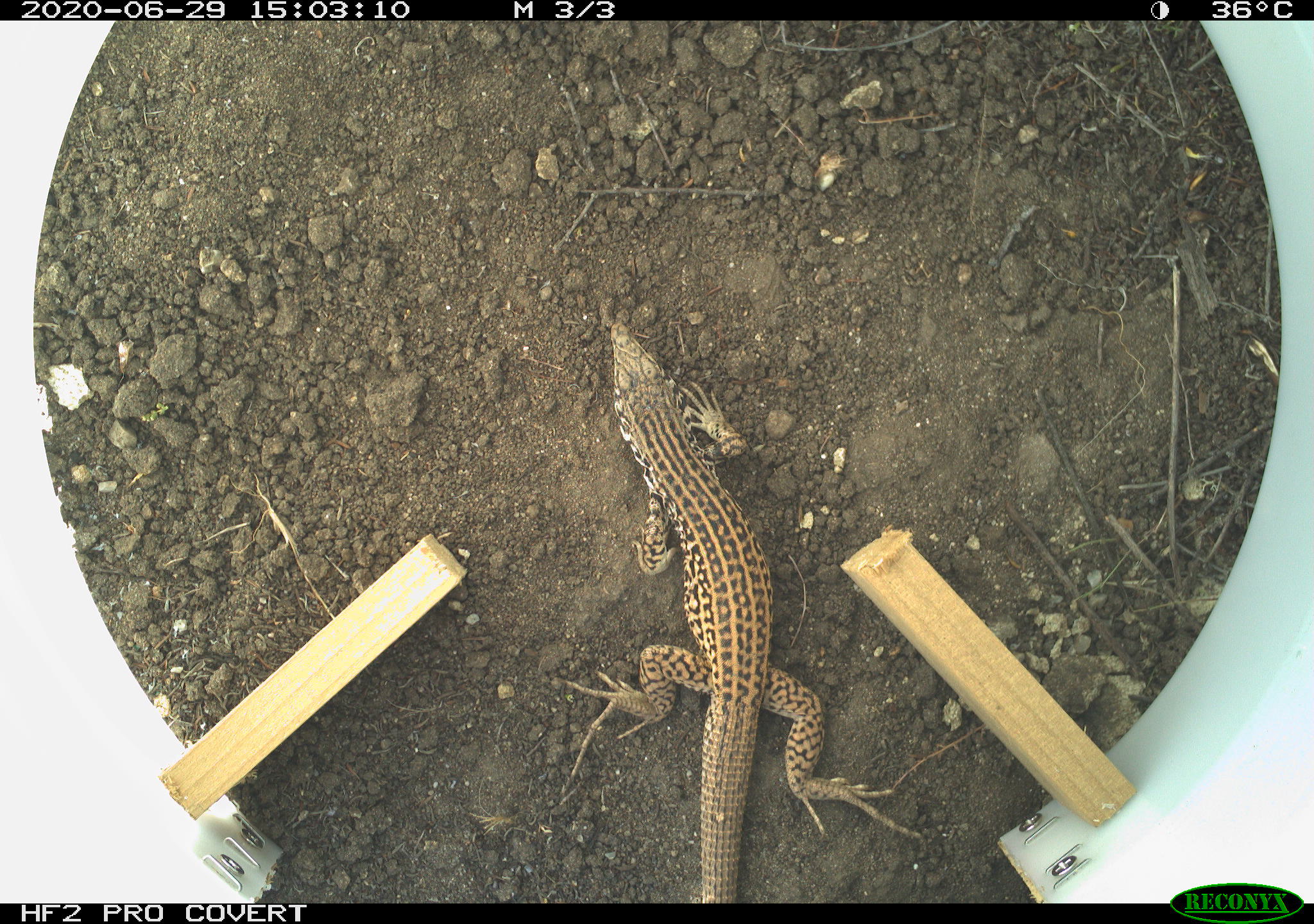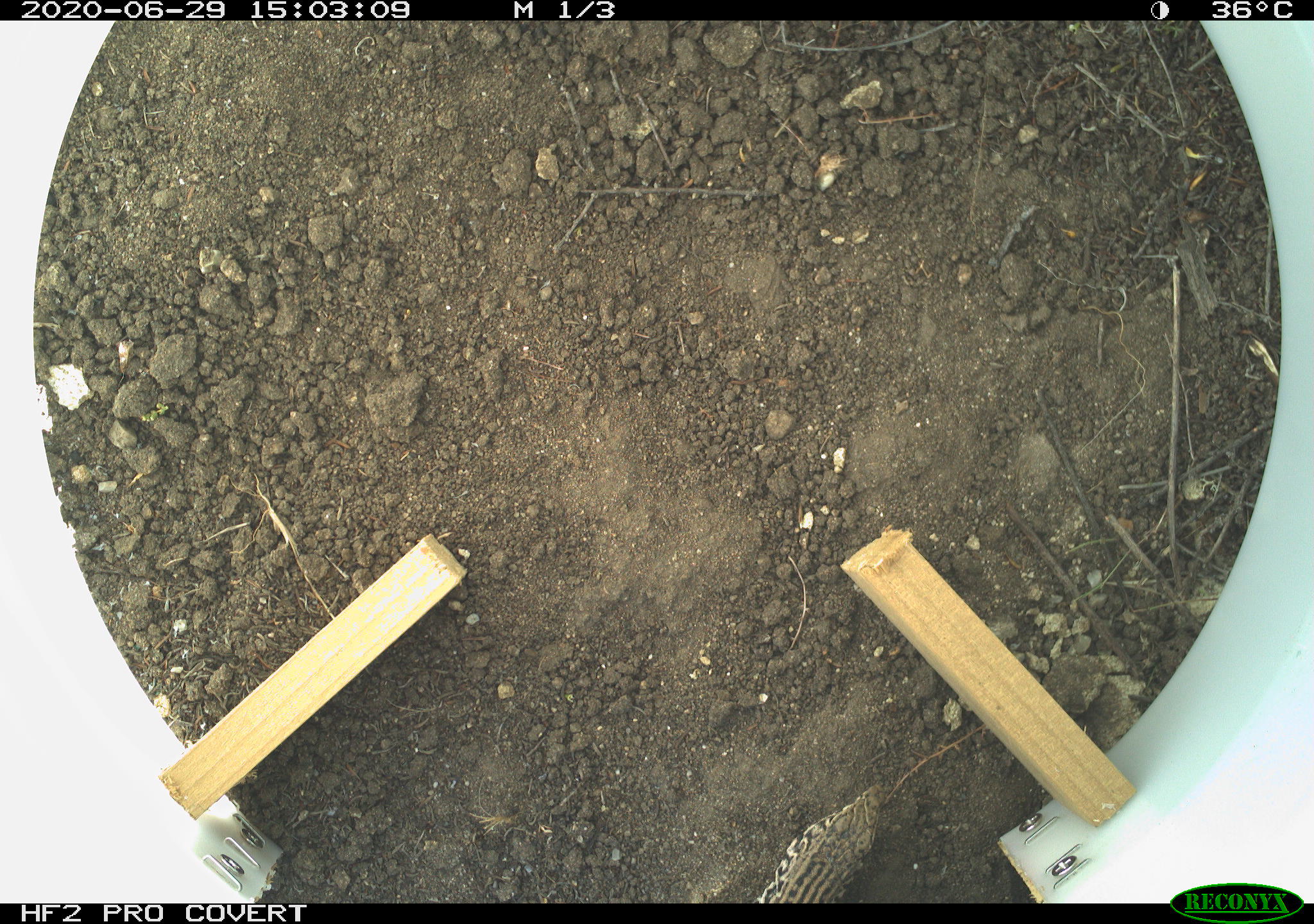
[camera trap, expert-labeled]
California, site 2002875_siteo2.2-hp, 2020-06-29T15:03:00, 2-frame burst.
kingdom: Animalia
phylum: Chordata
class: Reptilia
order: Squamata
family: Teiidae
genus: Aspidoscelis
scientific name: Aspidoscelis tigris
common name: western whiptail